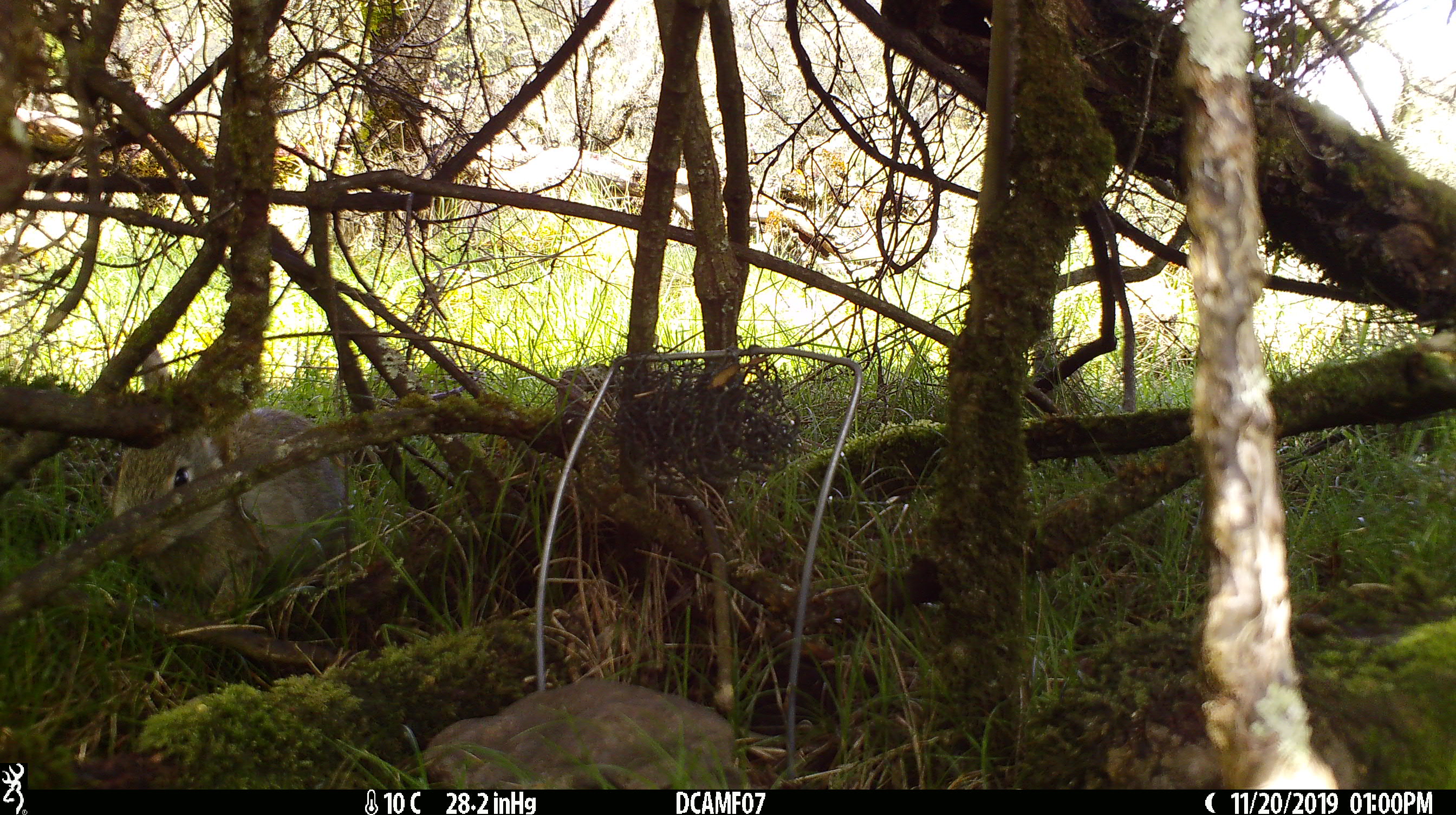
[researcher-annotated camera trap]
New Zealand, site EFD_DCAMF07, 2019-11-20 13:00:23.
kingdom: Animalia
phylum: Chordata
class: Mammalia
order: Lagomorpha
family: Leporidae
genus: Oryctolagus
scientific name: Oryctolagus cuniculus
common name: european rabbit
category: rabbit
Rabbit (european rabbit) (Oryctolagus cuniculus).